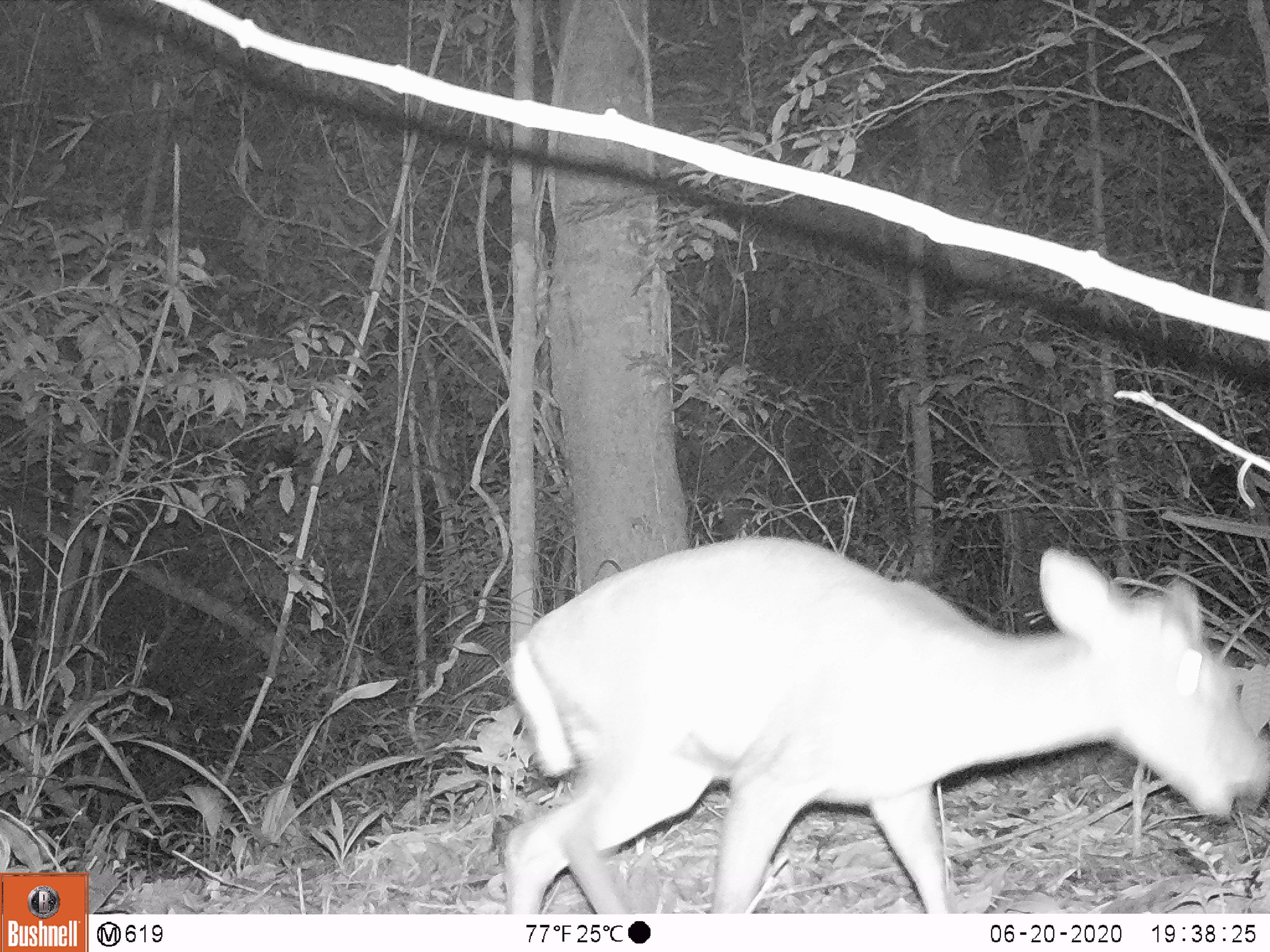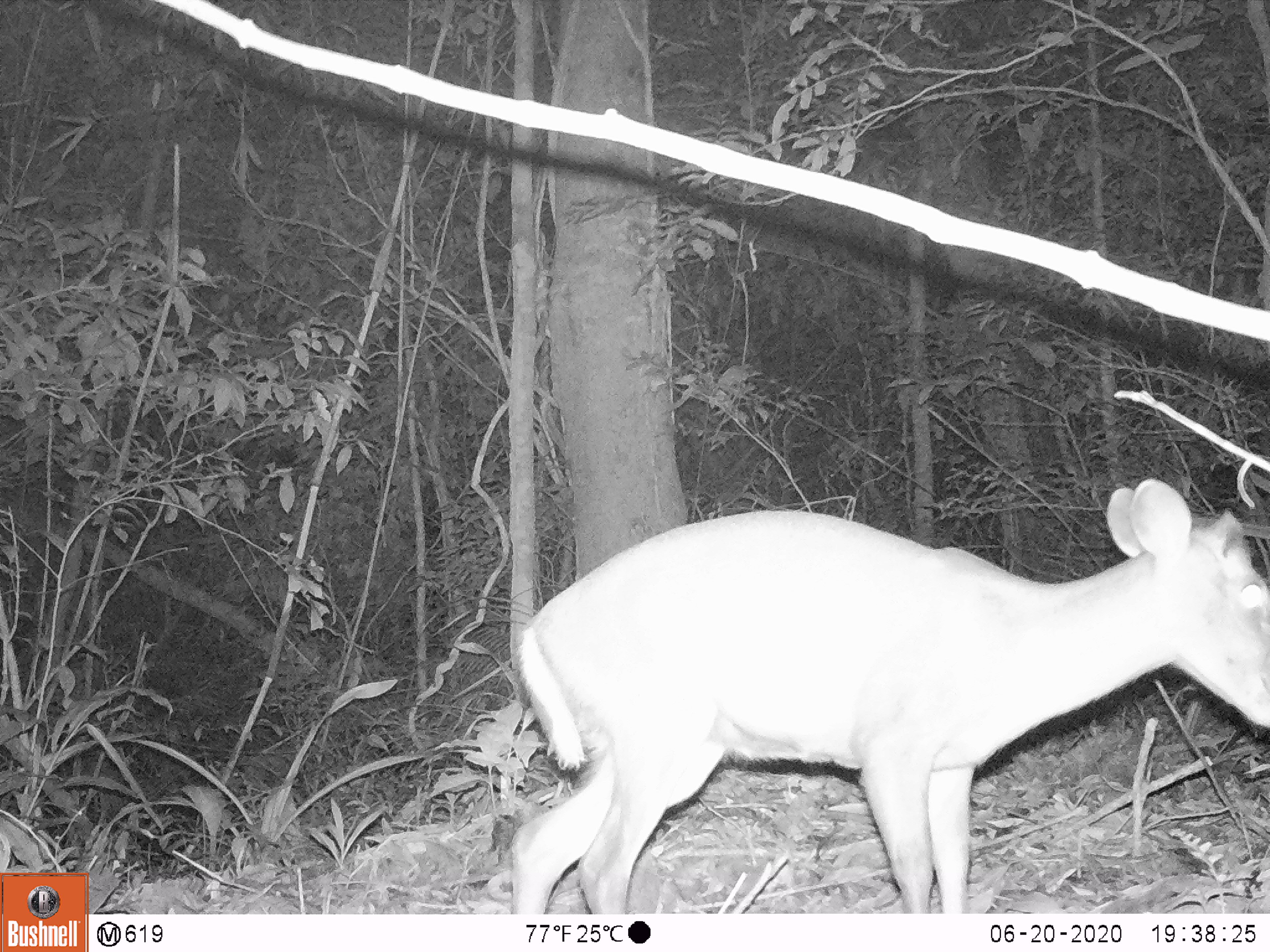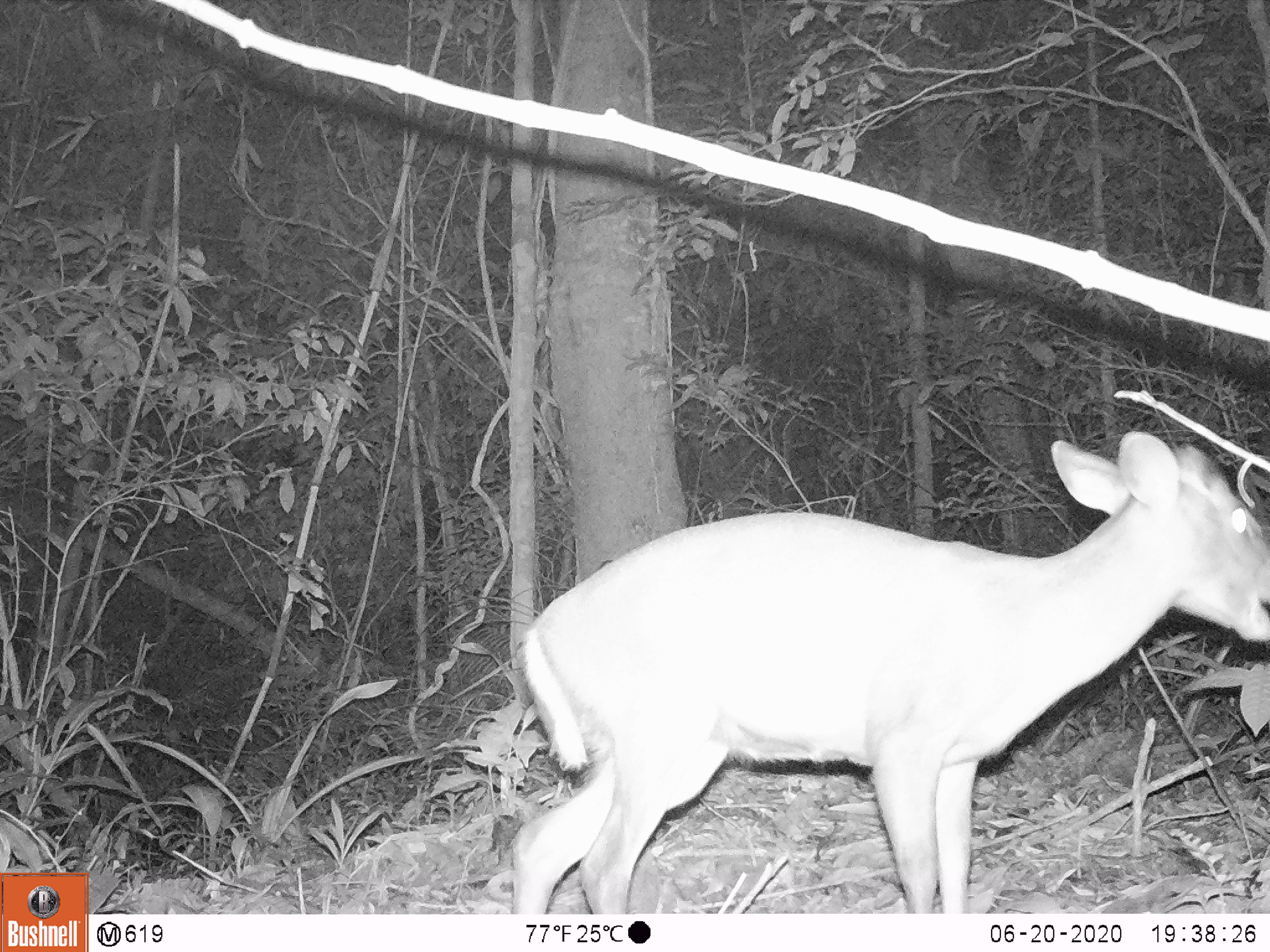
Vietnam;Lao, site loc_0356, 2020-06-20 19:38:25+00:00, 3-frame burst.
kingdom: Animalia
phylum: Chordata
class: Mammalia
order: Artiodactyla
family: Cervidae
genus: Muntiacus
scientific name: Muntiacus rooseveltorum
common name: roosevelt's muntjac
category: roosevelts muntjac group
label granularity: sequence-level